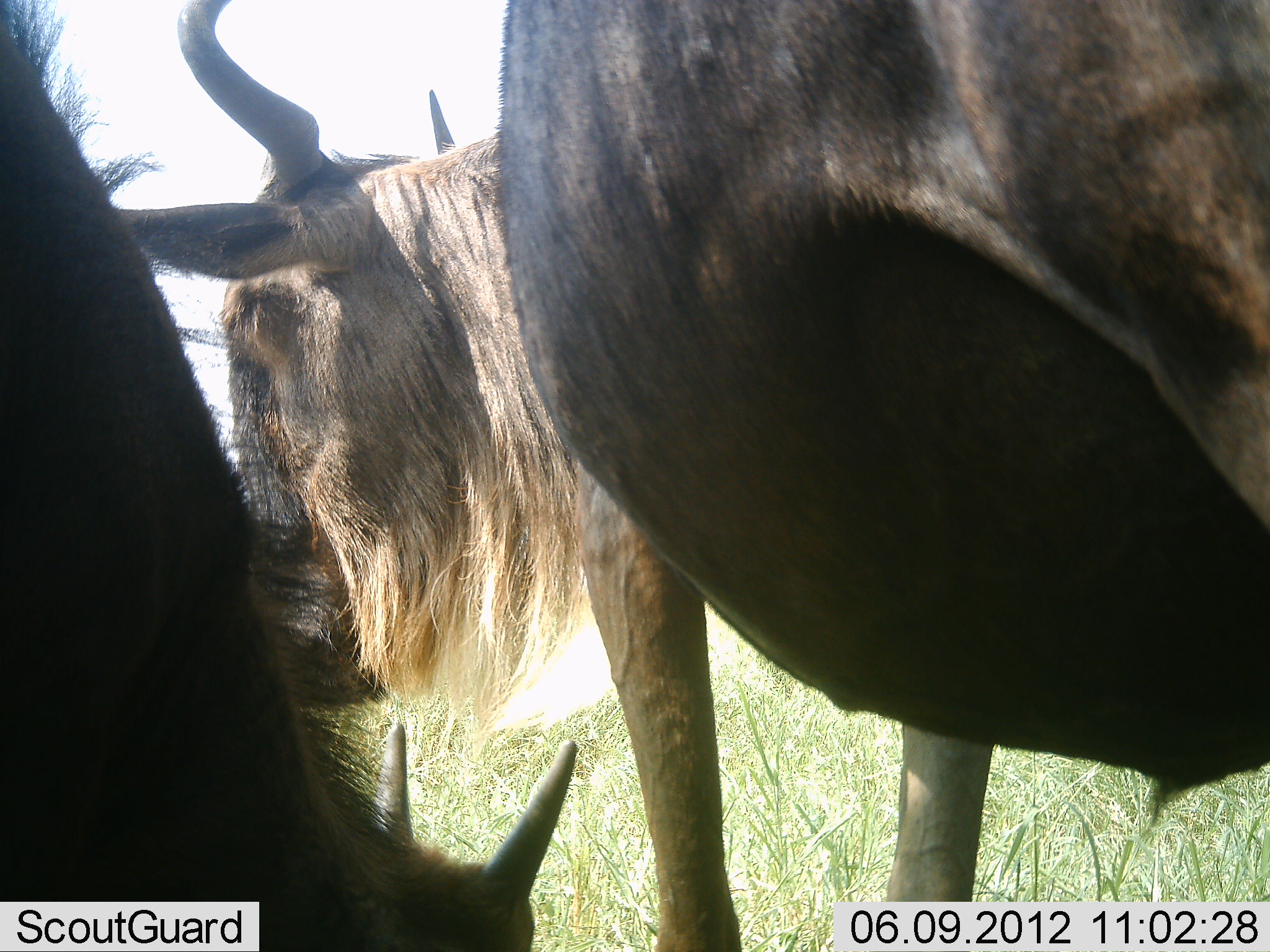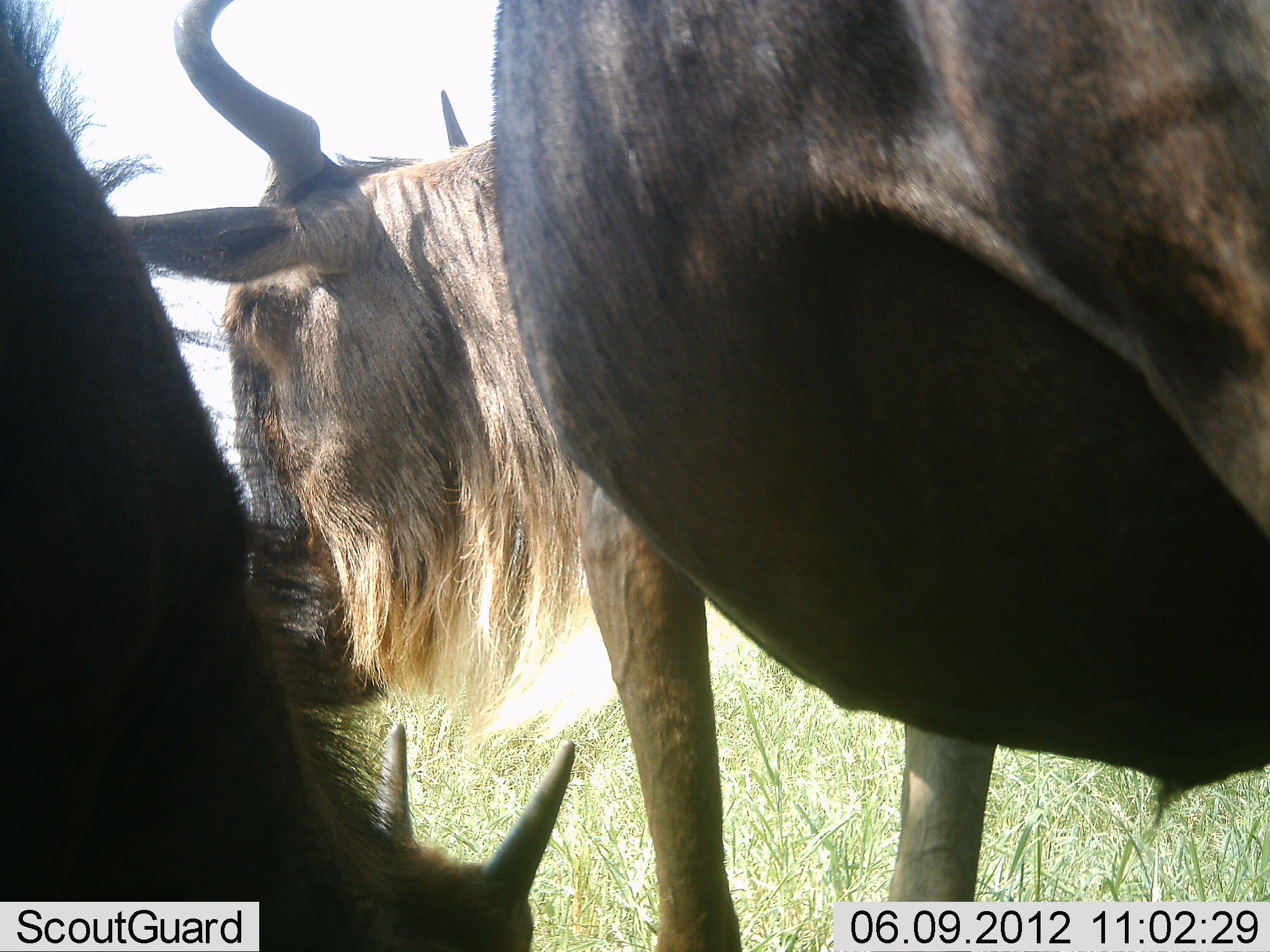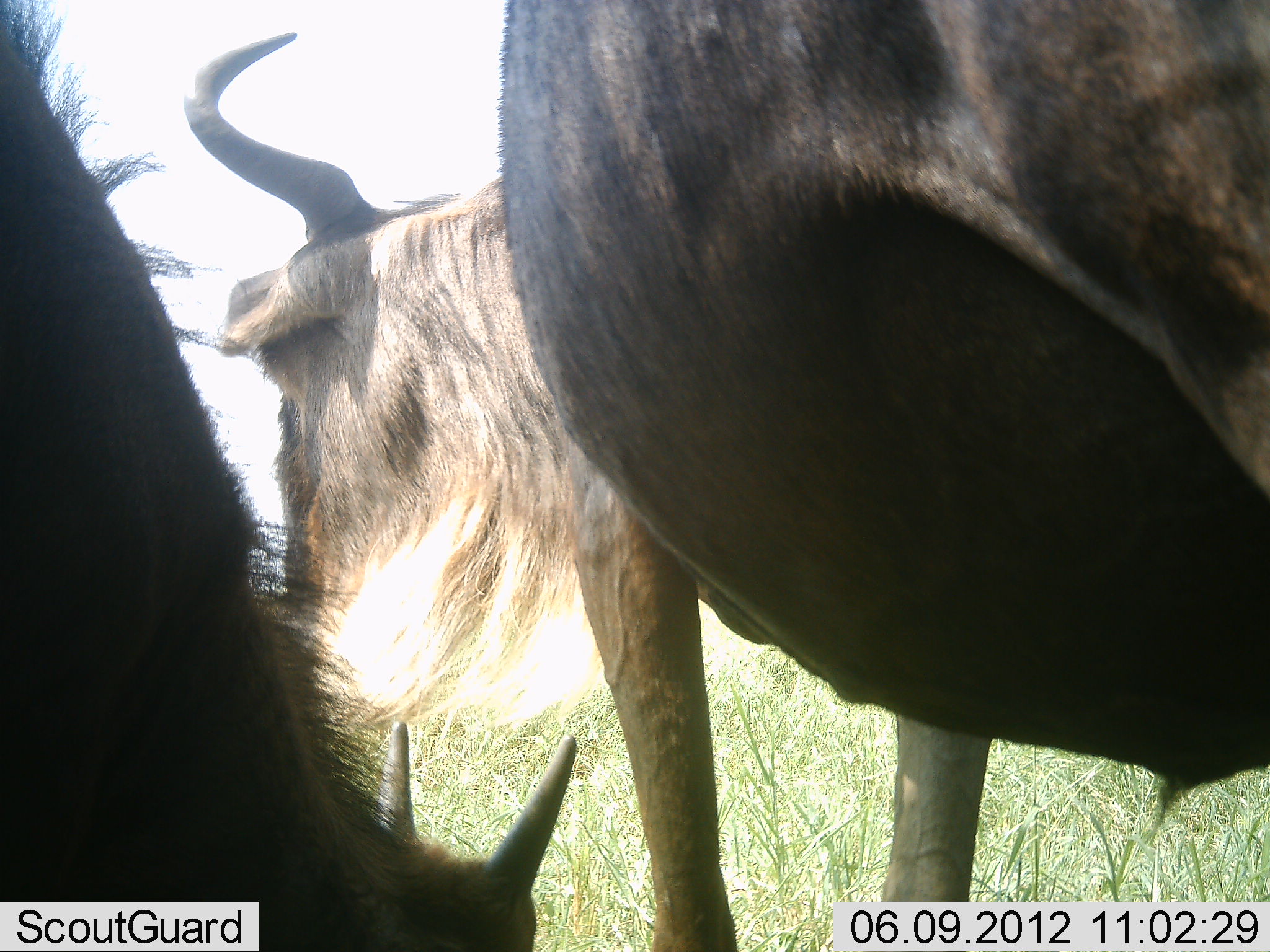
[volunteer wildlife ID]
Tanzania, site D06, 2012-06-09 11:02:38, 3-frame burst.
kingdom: Animalia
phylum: Chordata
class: Mammalia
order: Artiodactyla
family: Bovidae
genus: Connochaetes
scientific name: Connochaetes taurinus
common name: blue wildebeest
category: wildebeest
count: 2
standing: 100%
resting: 10%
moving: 0%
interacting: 0%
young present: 0%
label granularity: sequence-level